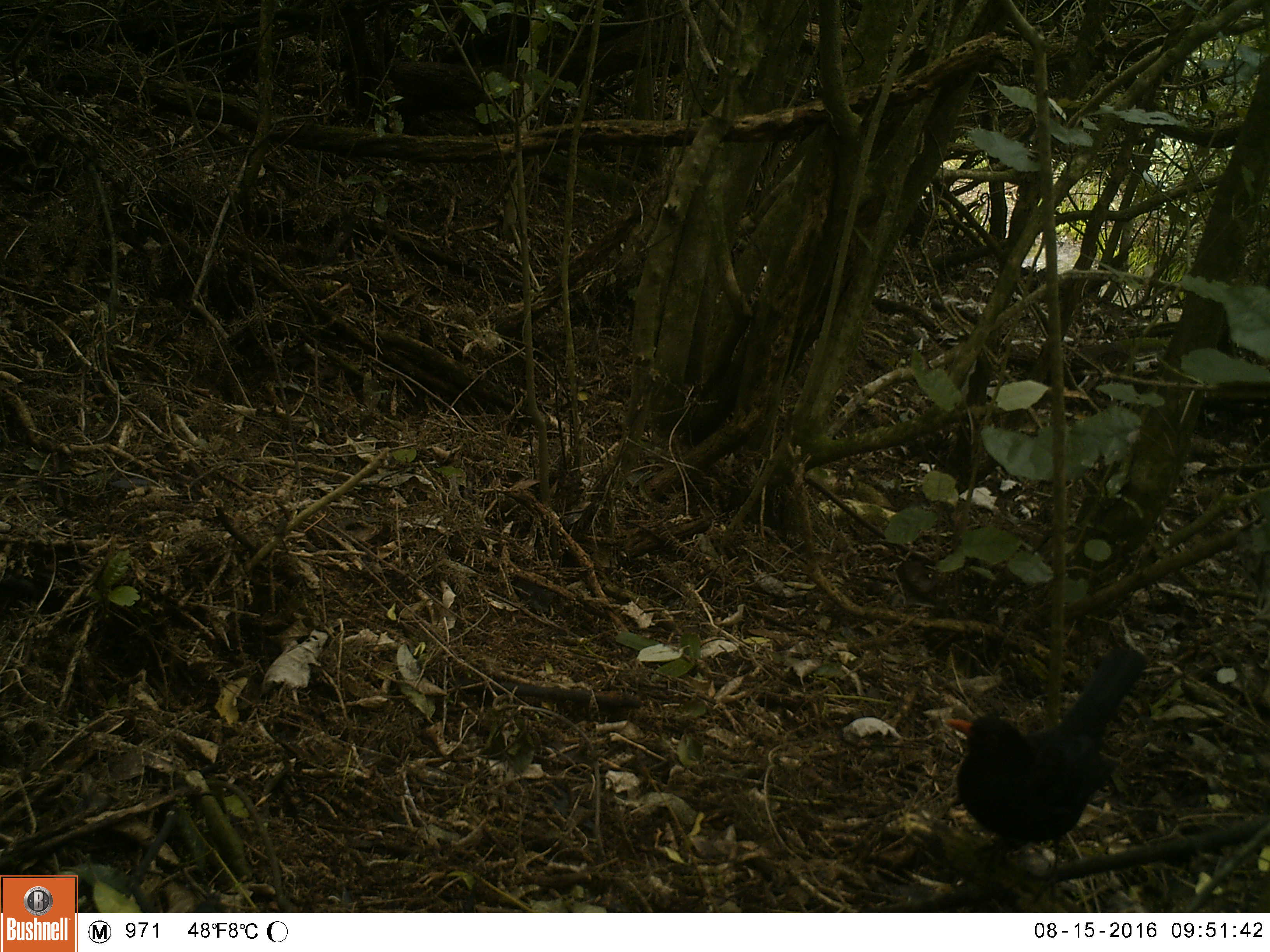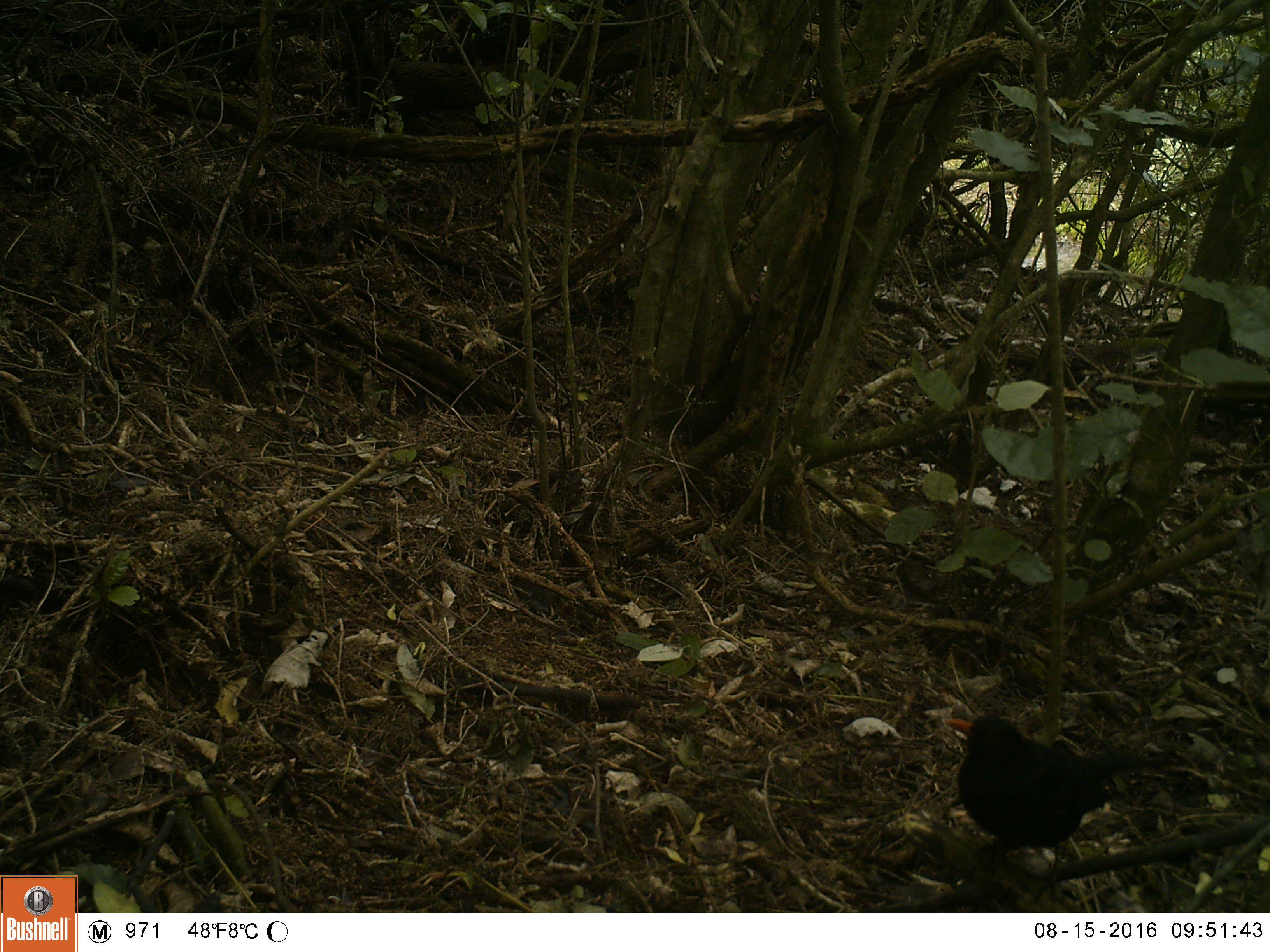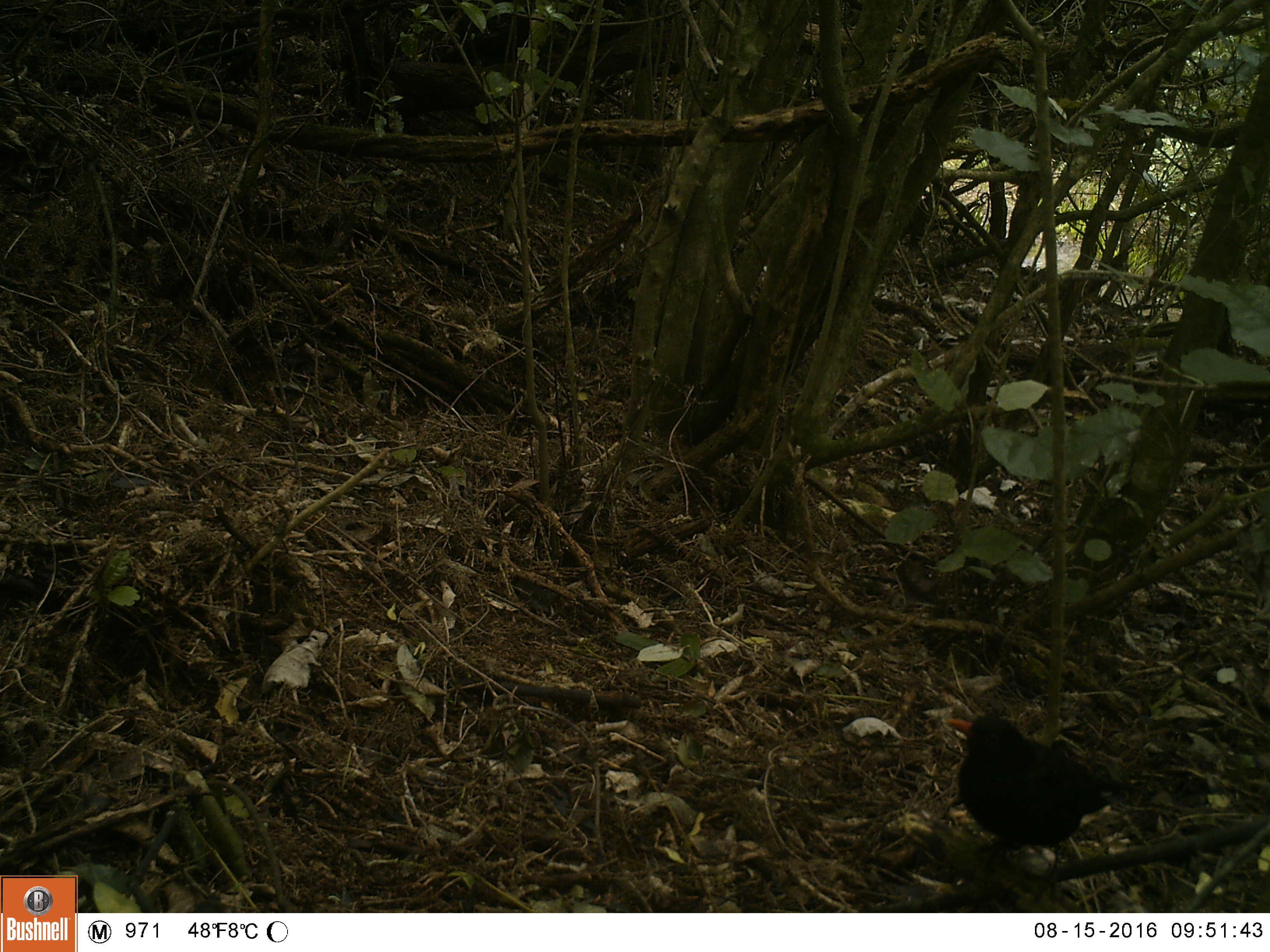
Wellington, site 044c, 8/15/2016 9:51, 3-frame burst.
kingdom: Animalia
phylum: Chordata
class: Aves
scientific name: Aves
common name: bird